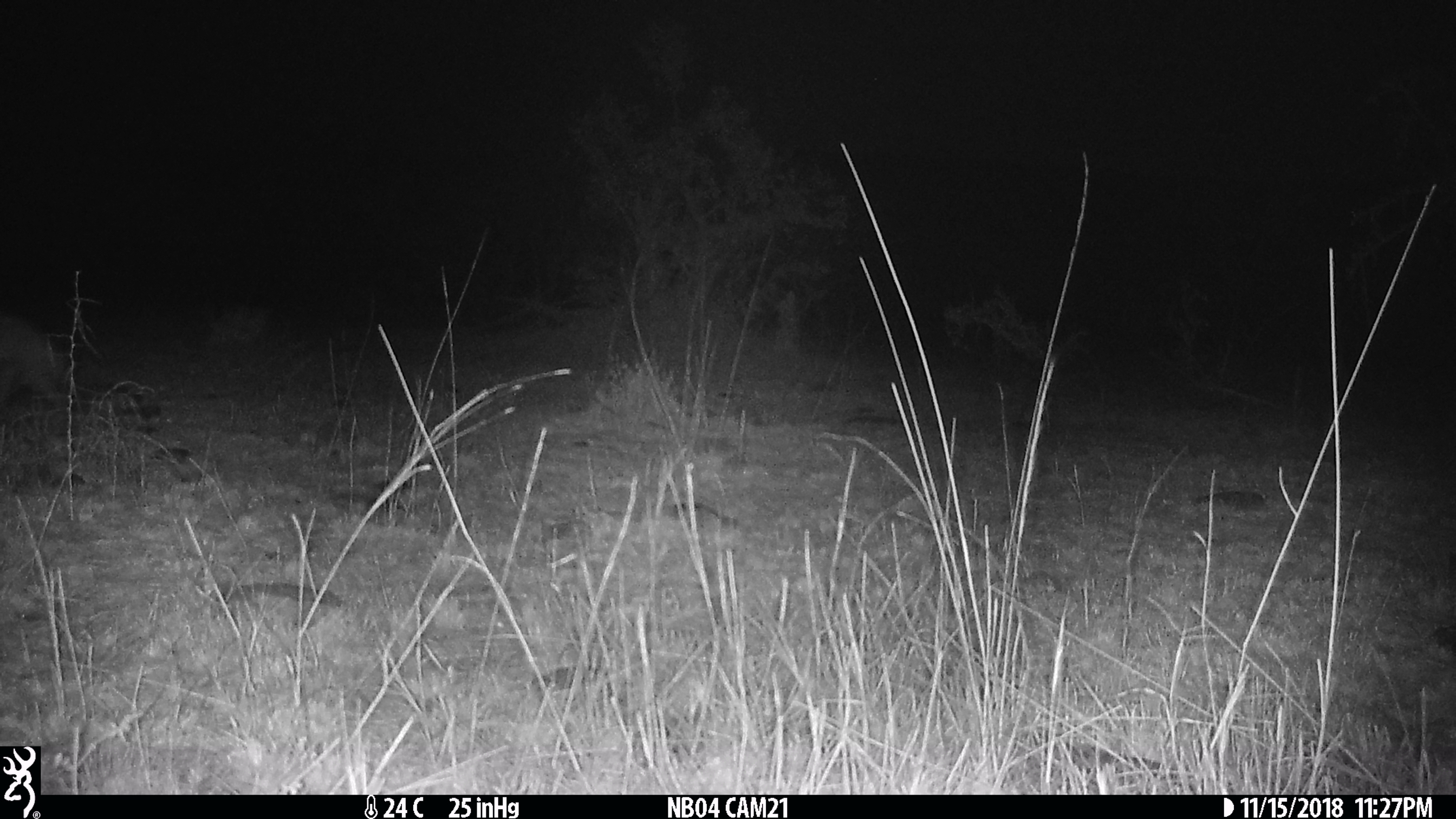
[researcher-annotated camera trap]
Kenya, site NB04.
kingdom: Animalia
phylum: Chordata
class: Mammalia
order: Carnivora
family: Hyaenidae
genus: Proteles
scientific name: Proteles cristatus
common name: aardwolf